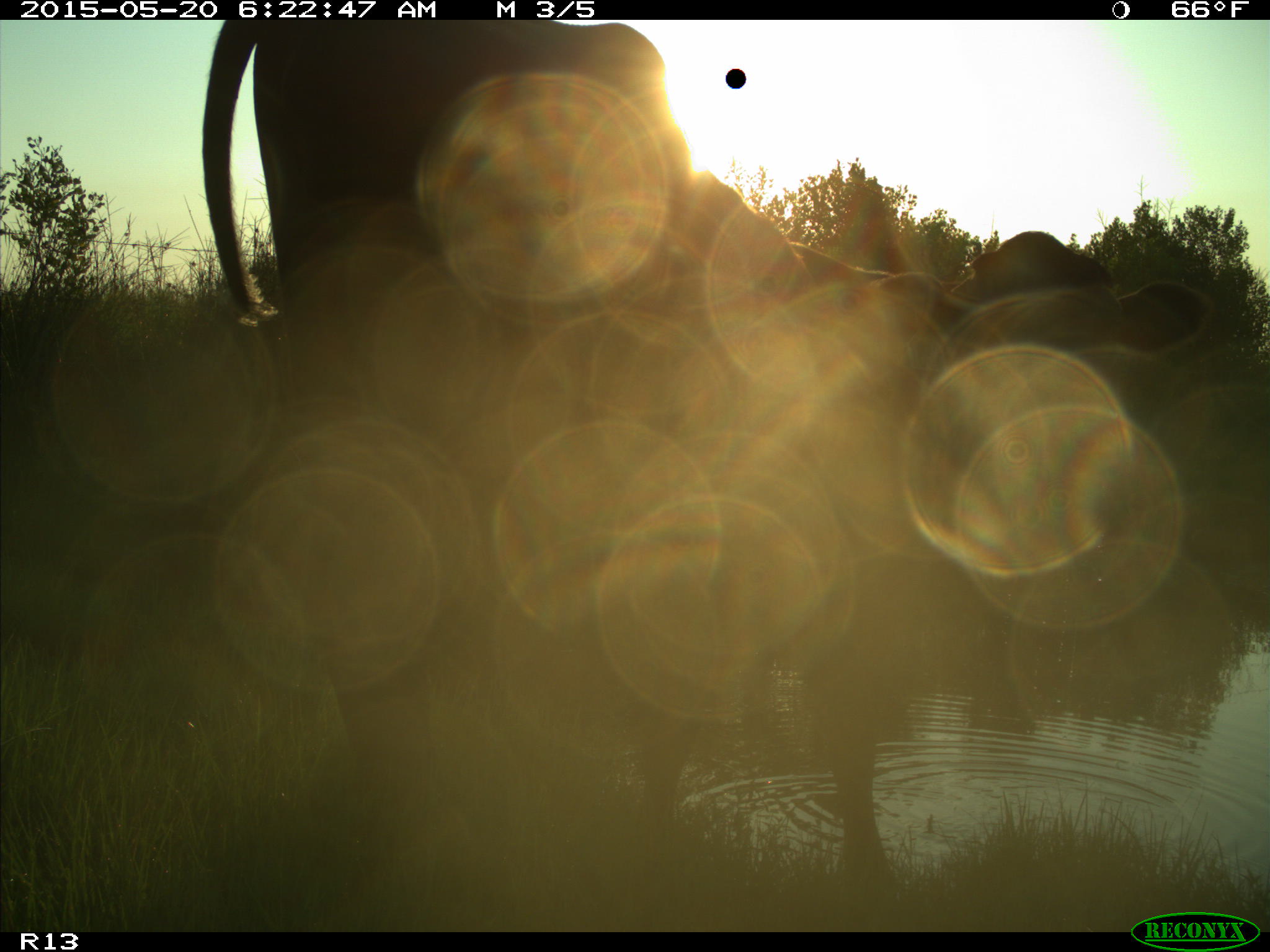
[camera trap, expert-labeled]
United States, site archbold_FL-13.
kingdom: Animalia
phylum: Chordata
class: Mammalia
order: Artiodactyla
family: Bovidae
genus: Bos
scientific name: Bos taurus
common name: domestic cow